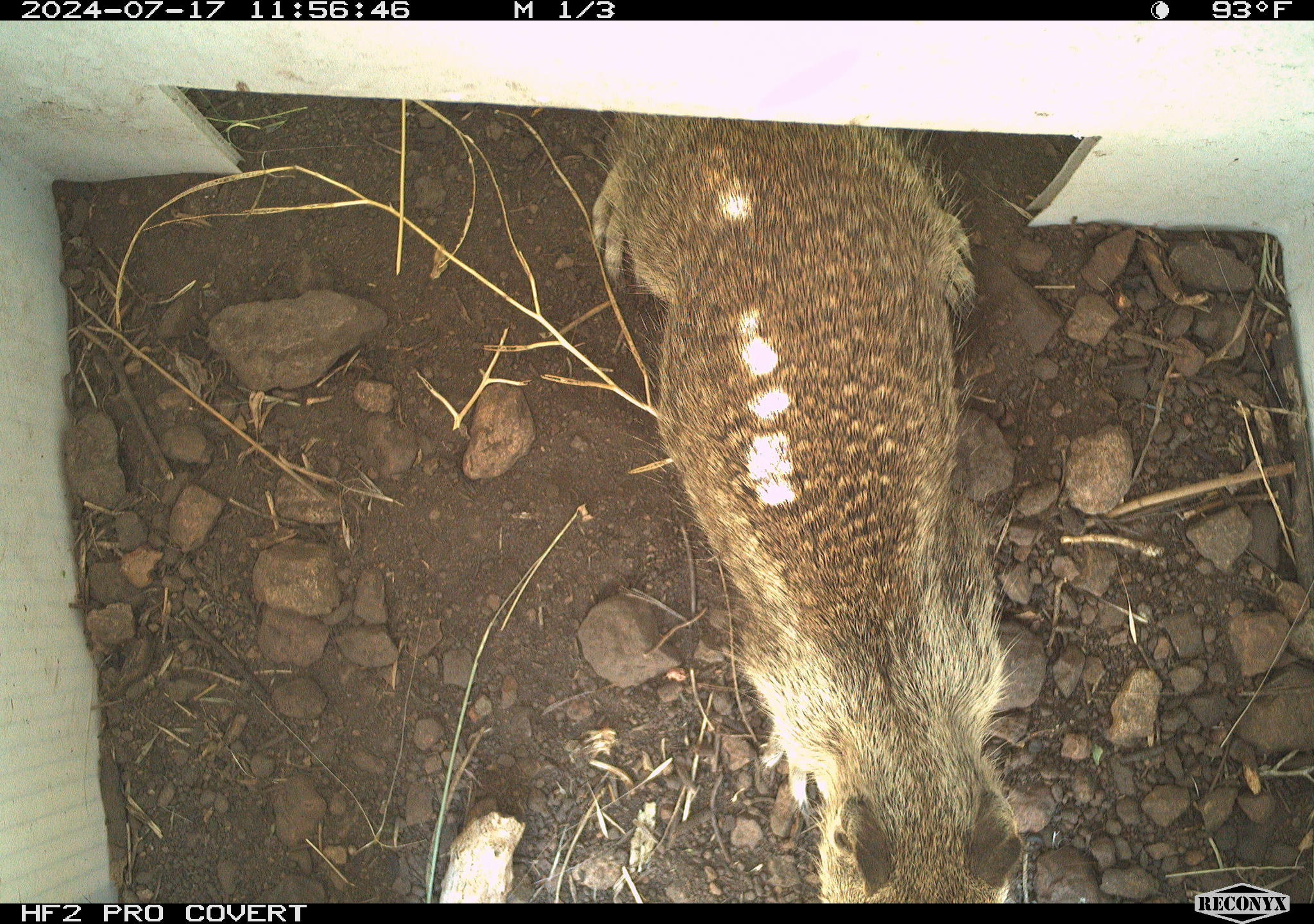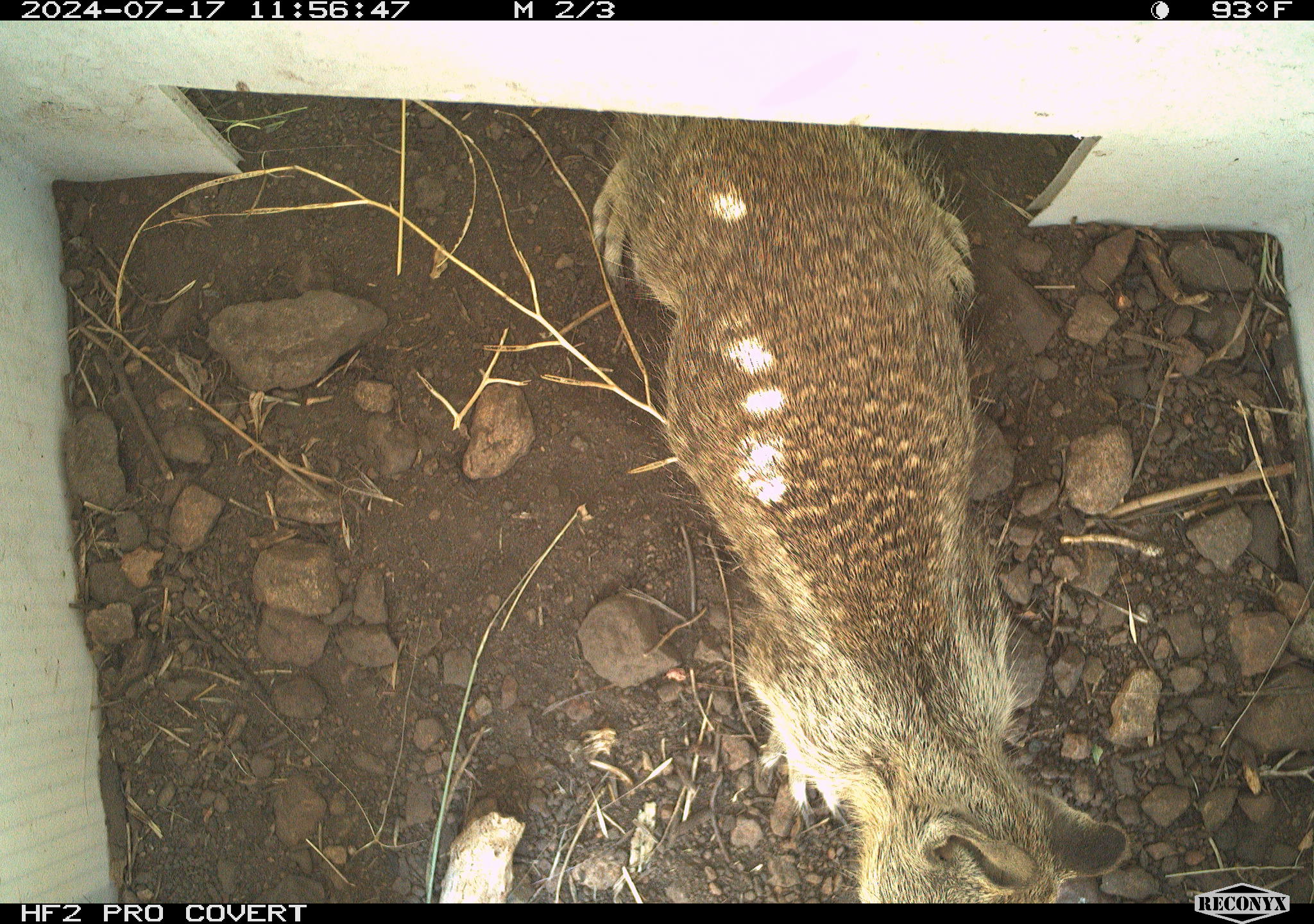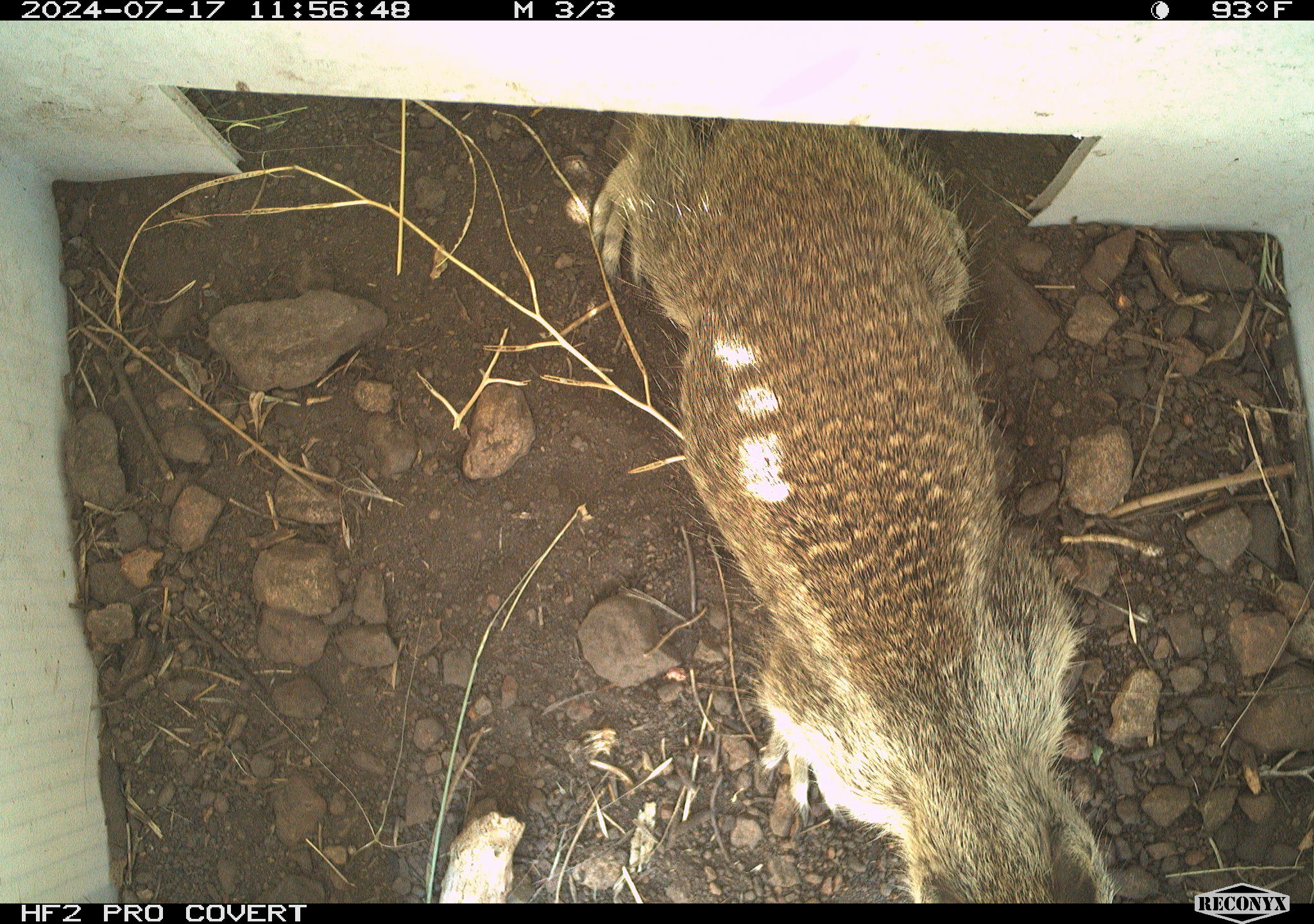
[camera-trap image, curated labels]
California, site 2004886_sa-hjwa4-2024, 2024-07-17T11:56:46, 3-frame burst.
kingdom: Animalia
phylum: Chordata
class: Mammalia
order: Rodentia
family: Sciuridae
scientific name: Sciuridae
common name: squirrels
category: sciuridae family